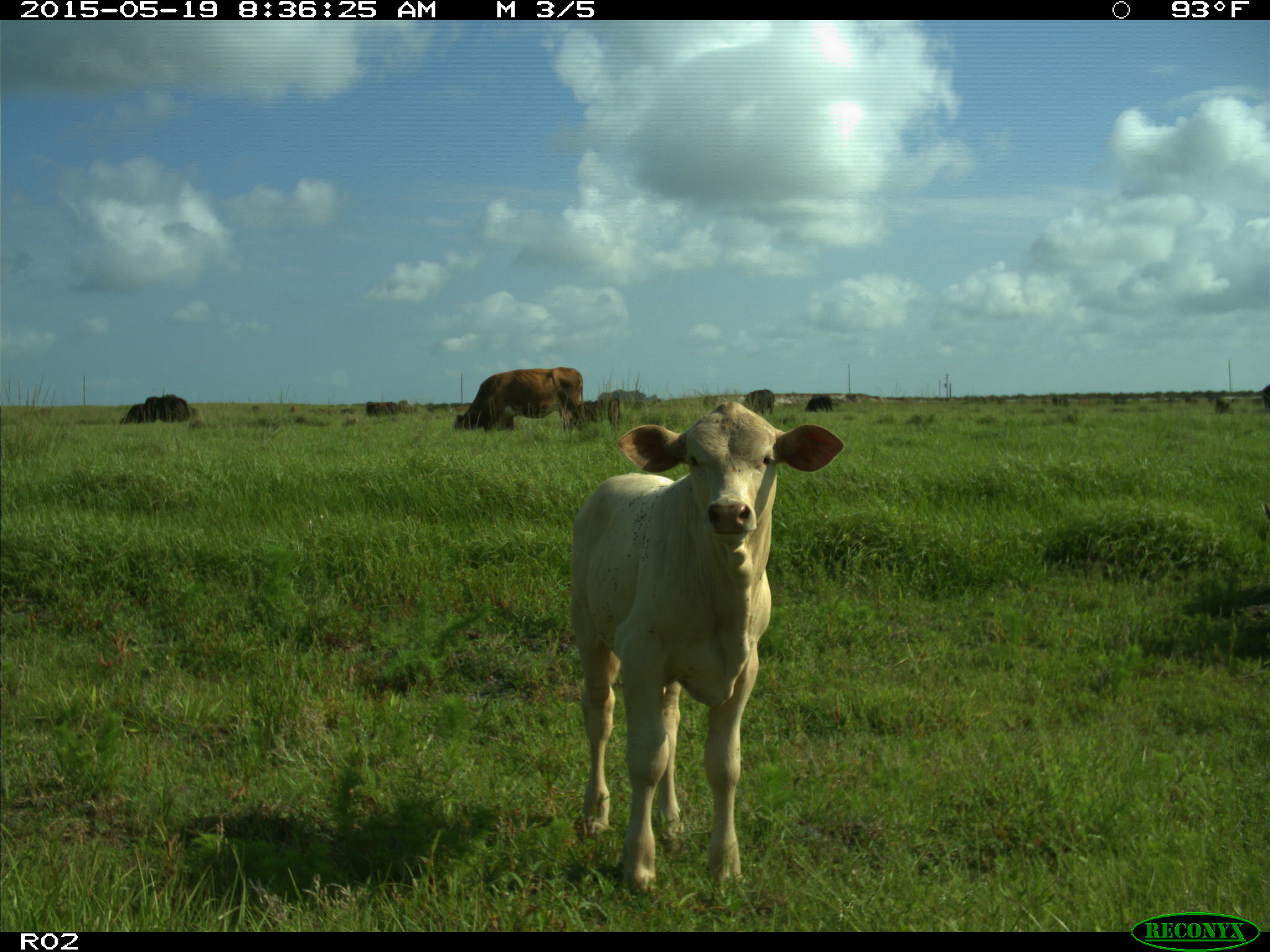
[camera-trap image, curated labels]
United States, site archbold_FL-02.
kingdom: Animalia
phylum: Chordata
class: Mammalia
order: Artiodactyla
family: Bovidae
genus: Bos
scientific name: Bos taurus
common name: domestic cow